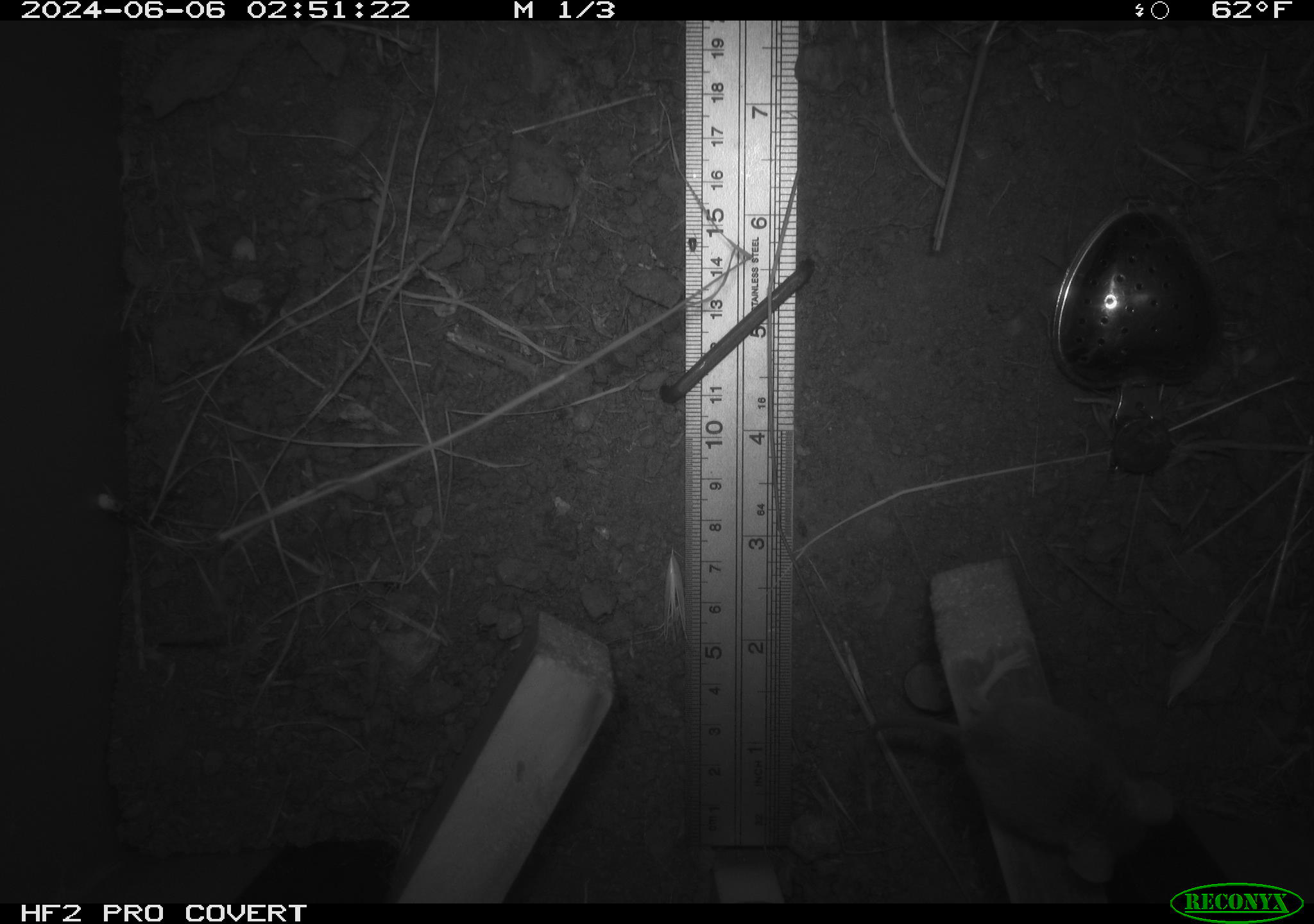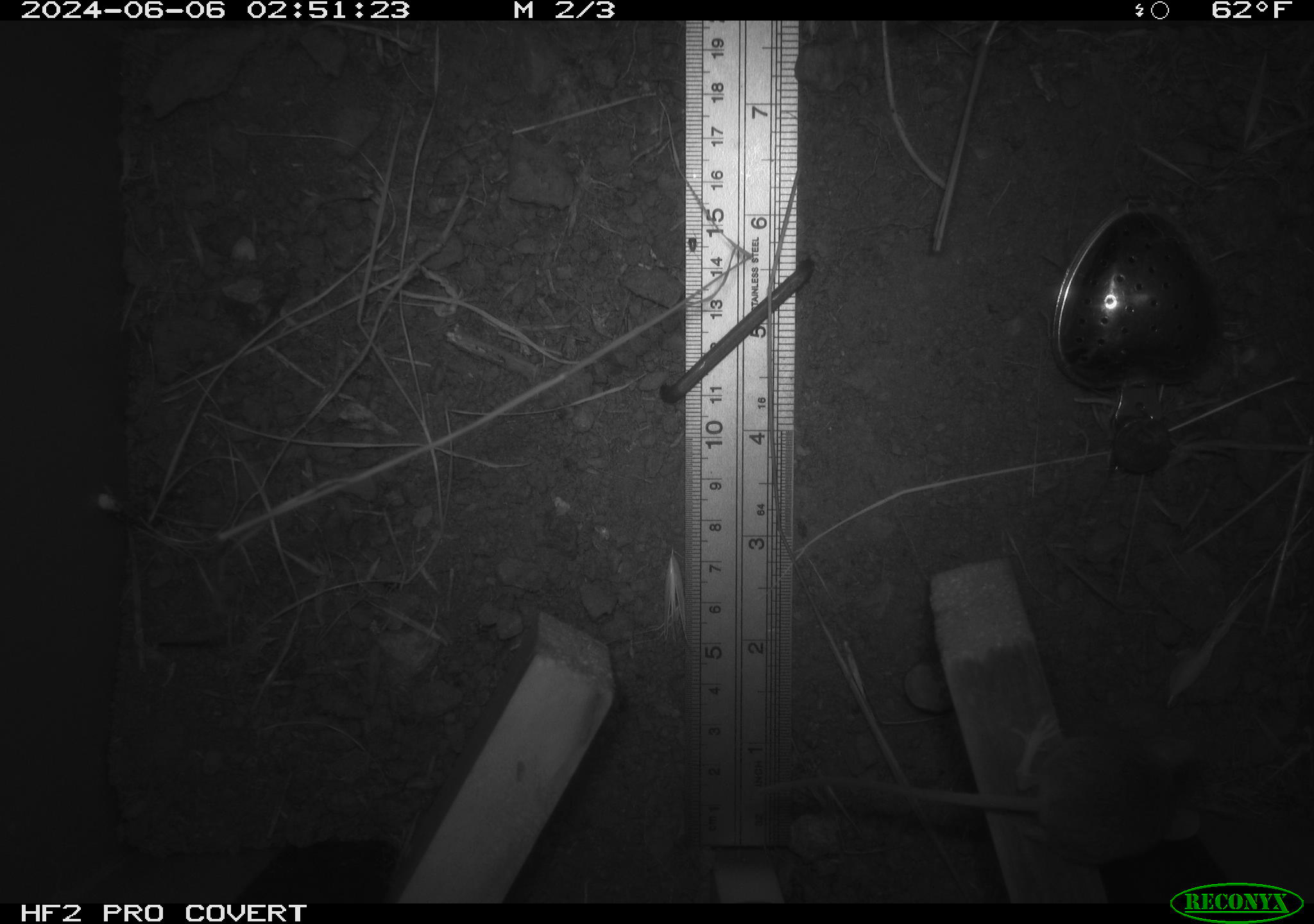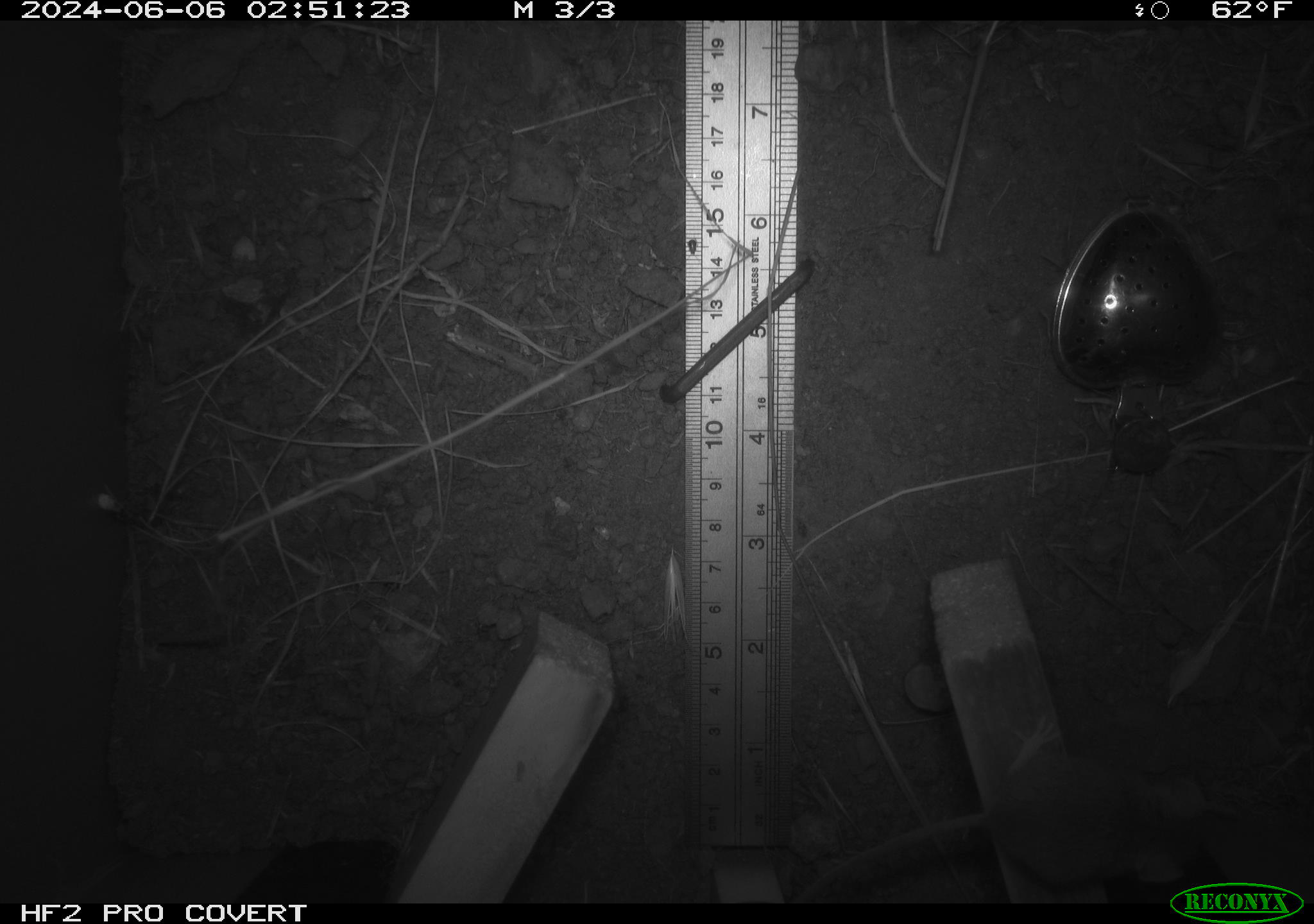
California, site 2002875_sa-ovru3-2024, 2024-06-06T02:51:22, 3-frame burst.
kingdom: Animalia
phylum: Chordata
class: Mammalia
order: Rodentia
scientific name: Rodentia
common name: mouse species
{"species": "mouse species (Rodentia)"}